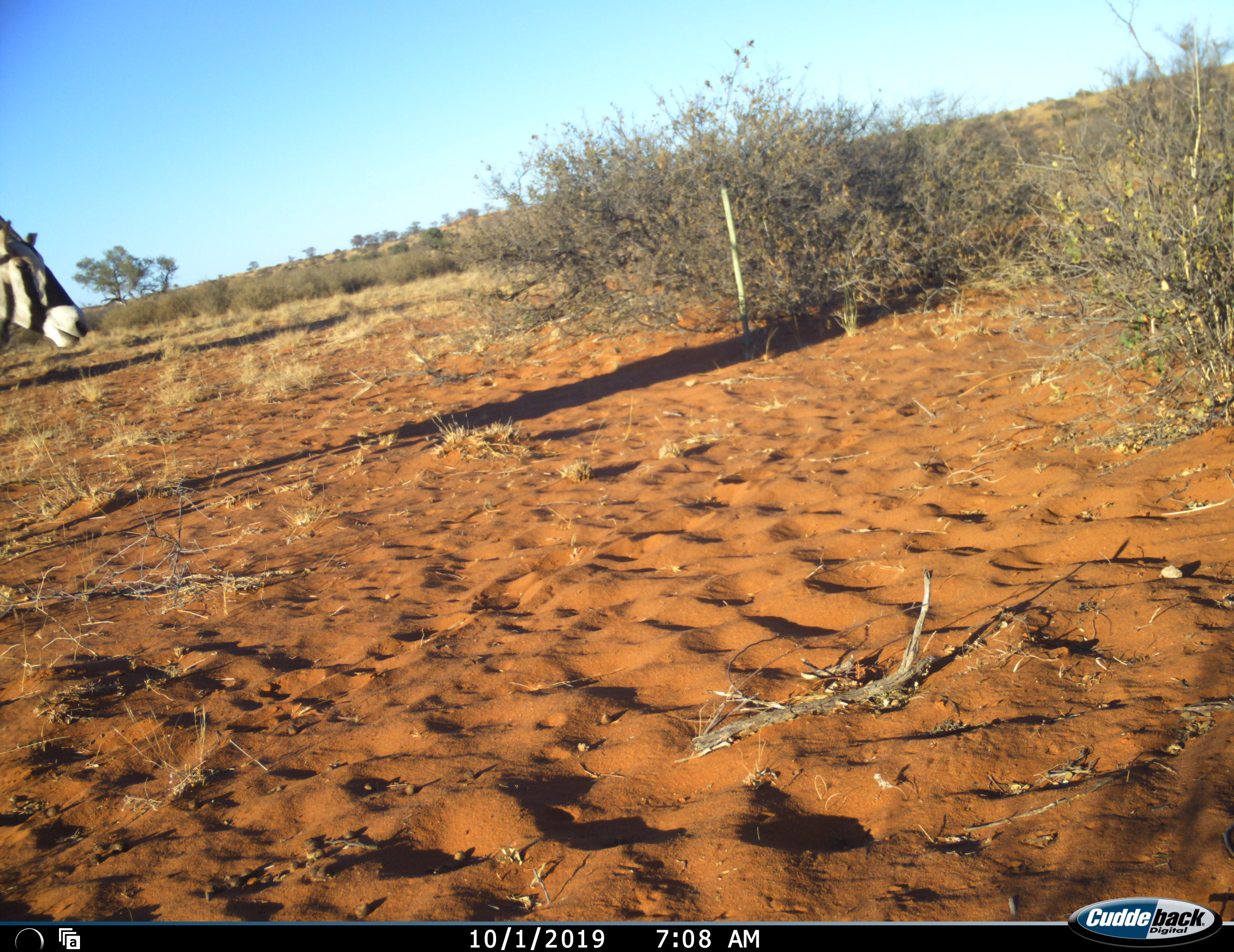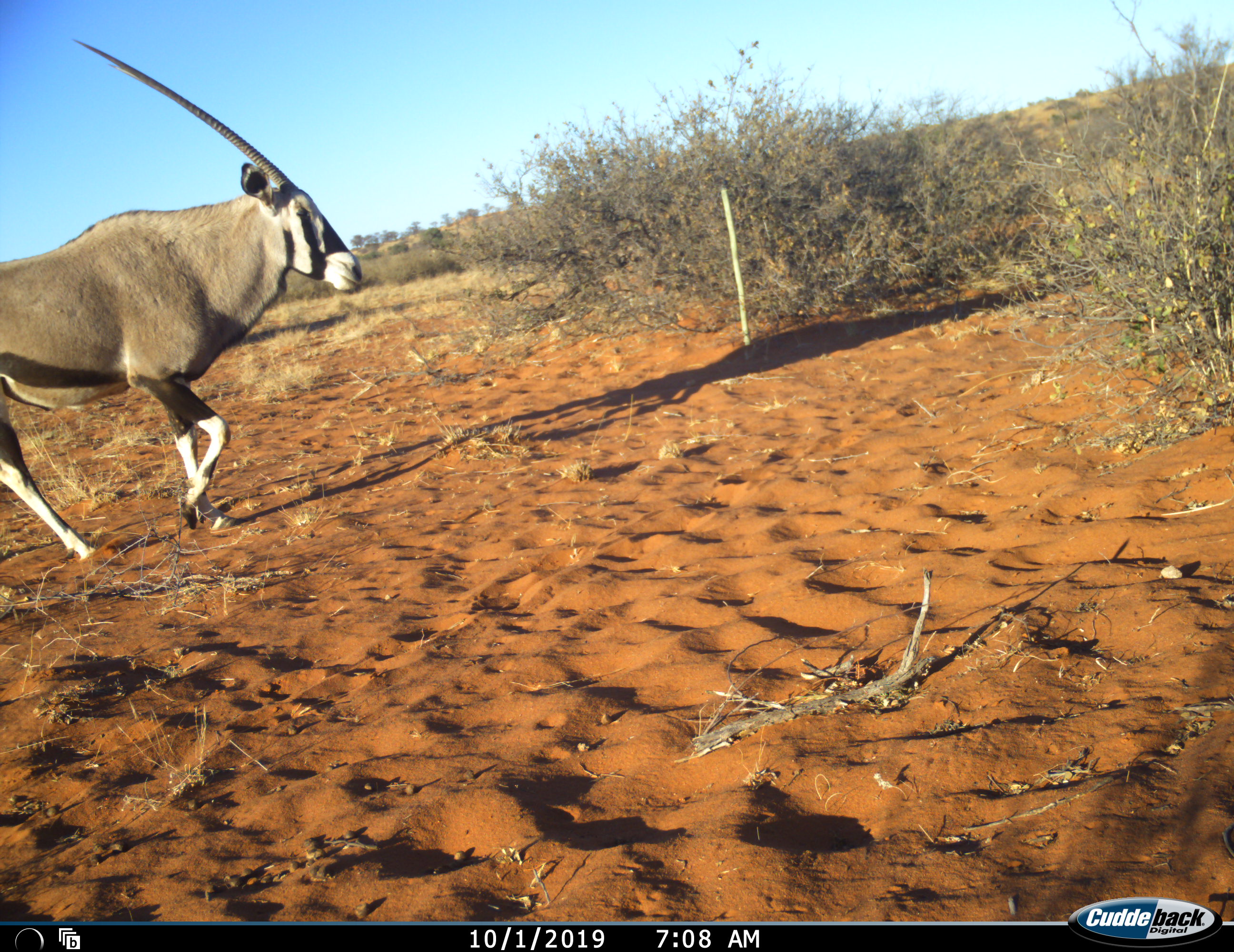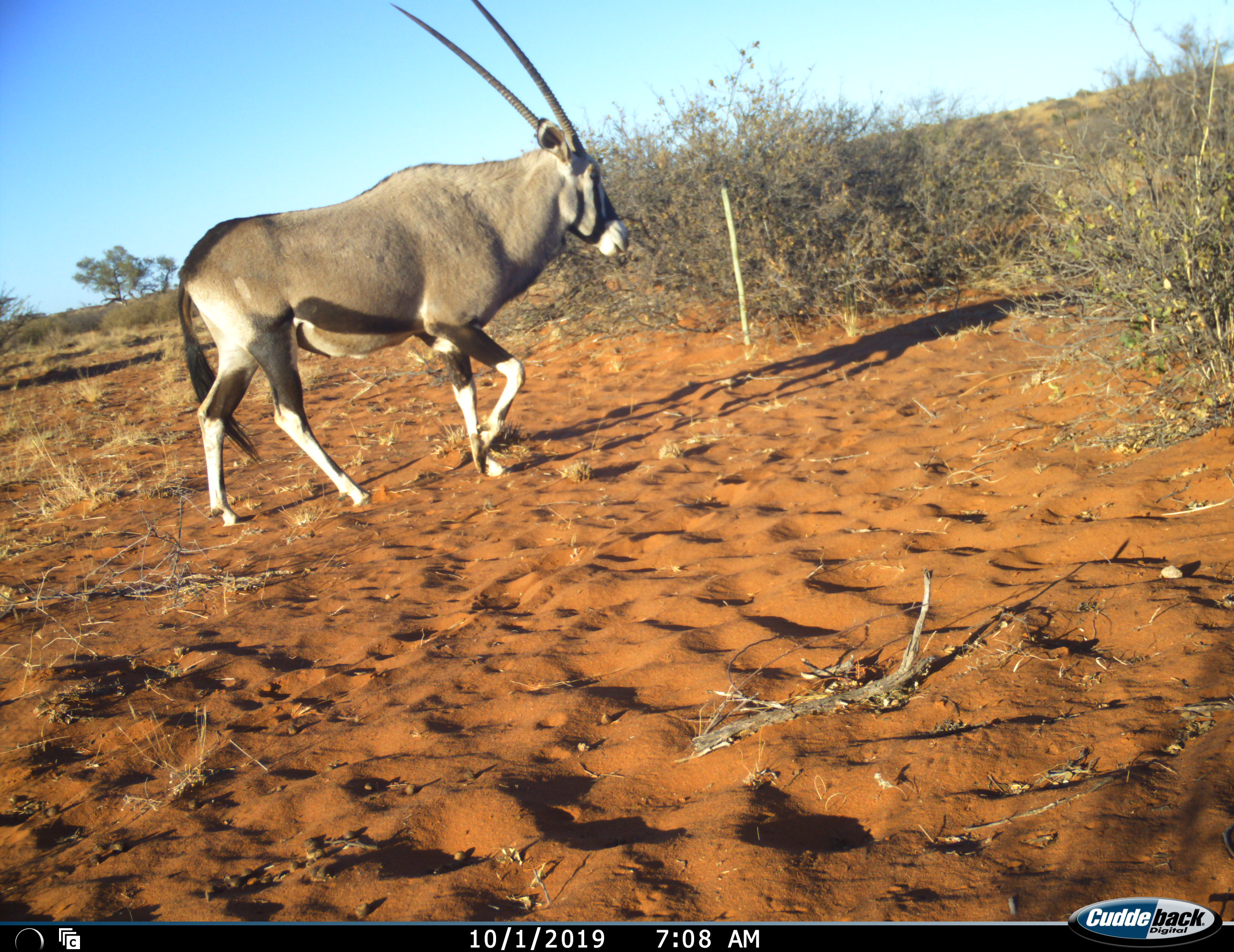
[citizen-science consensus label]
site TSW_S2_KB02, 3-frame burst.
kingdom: Animalia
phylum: Chordata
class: Mammalia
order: Artiodactyla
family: Bovidae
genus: Oryx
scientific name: Oryx gazella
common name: gemsbok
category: oryx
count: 1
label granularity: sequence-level